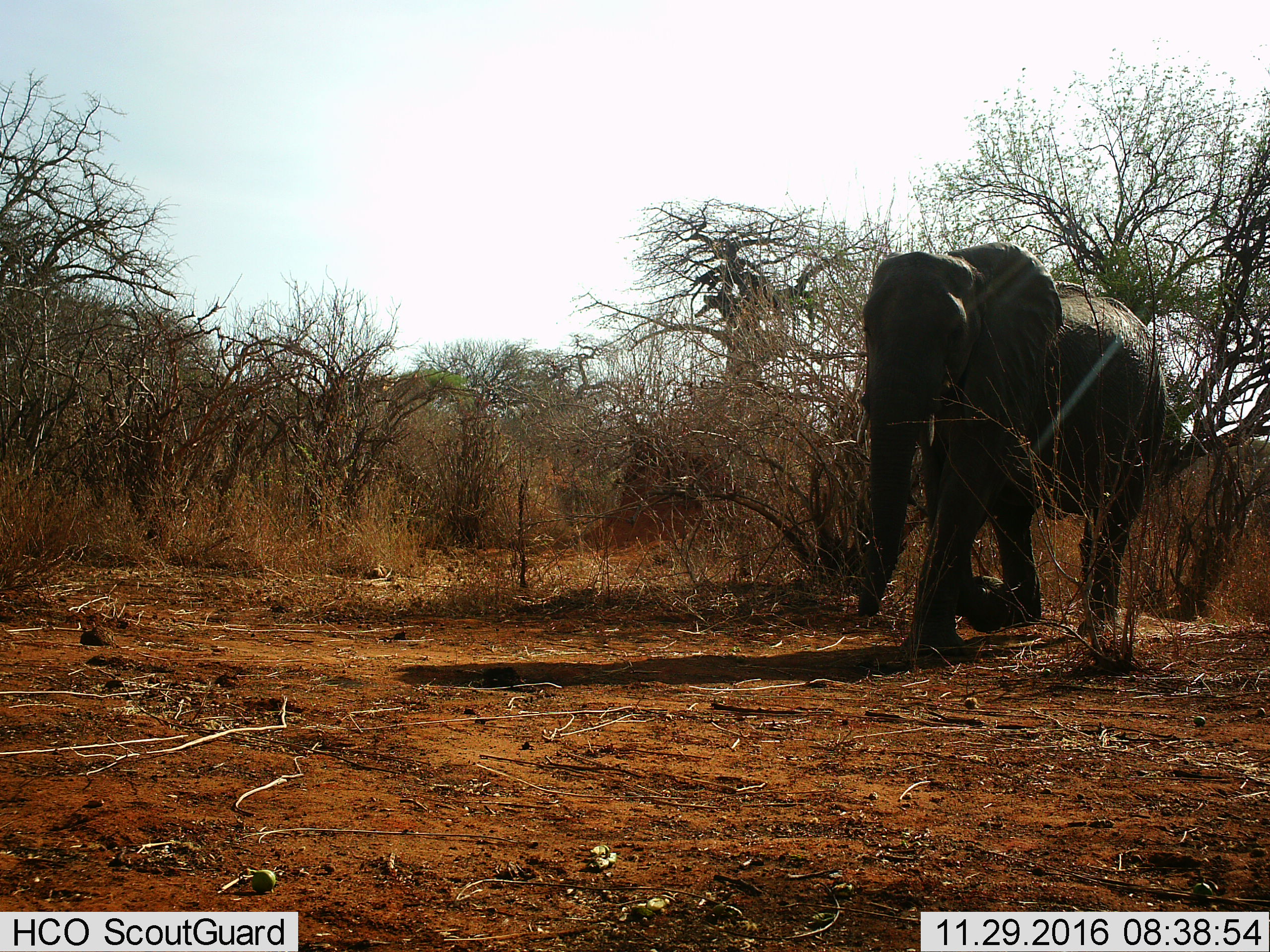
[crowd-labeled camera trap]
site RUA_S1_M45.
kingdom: Animalia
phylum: Chordata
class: Mammalia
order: Proboscidea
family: Elephantidae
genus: Loxodonta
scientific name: Loxodonta africana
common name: african bush elephant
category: elephant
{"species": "elephant (african bush elephant) (Loxodonta africana)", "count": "1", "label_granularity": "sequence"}